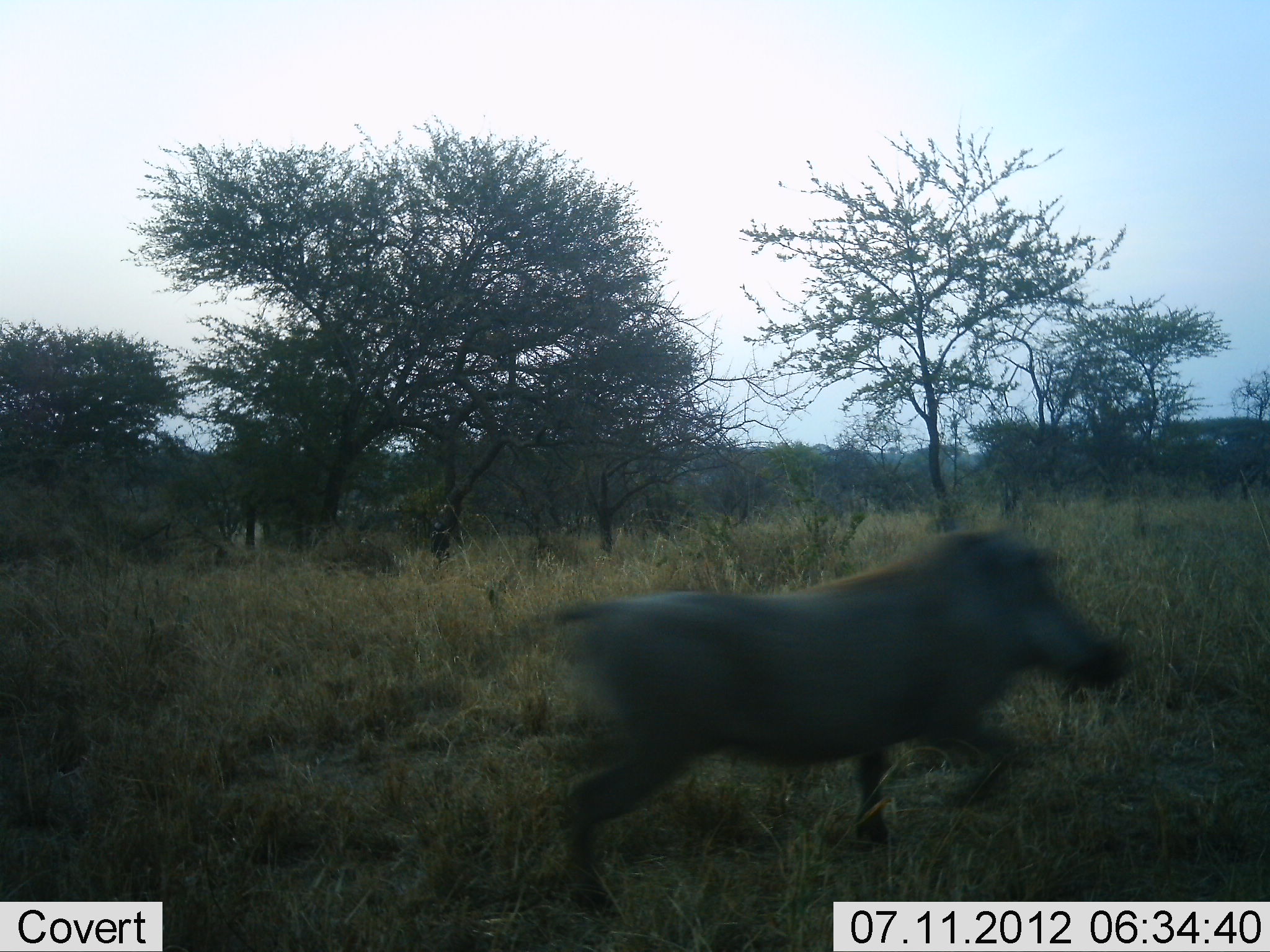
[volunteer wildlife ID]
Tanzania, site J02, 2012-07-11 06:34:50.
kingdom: Animalia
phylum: Chordata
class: Mammalia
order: Artiodactyla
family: Suidae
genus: Phacochoerus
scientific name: Phacochoerus africanus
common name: warthog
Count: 1.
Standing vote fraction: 0%.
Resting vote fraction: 0%.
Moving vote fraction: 100%.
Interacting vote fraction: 0%.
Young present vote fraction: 0%.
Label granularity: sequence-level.